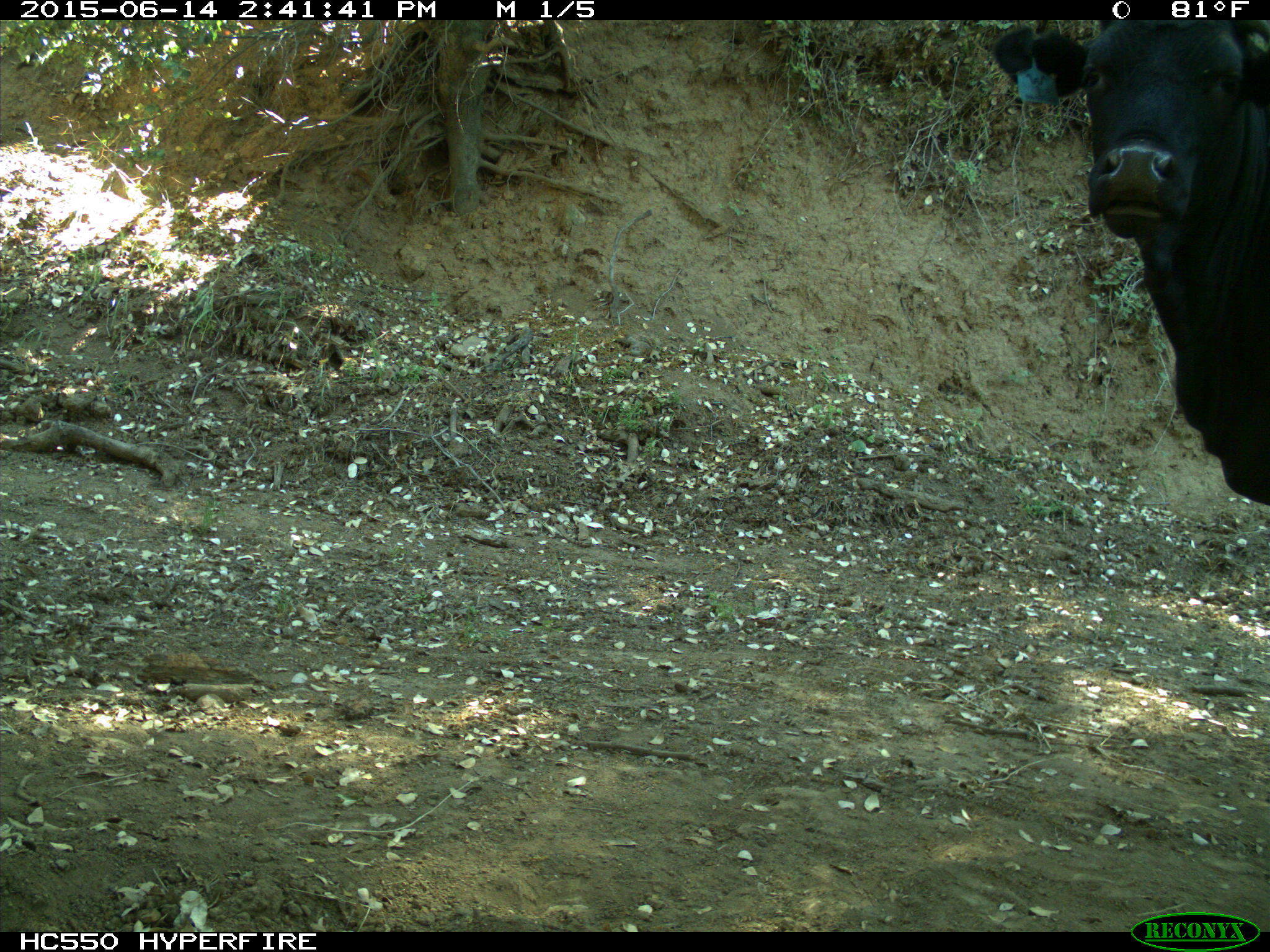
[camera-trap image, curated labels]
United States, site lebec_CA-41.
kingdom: Animalia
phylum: Chordata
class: Mammalia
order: Artiodactyla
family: Bovidae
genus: Bos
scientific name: Bos taurus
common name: domestic cow